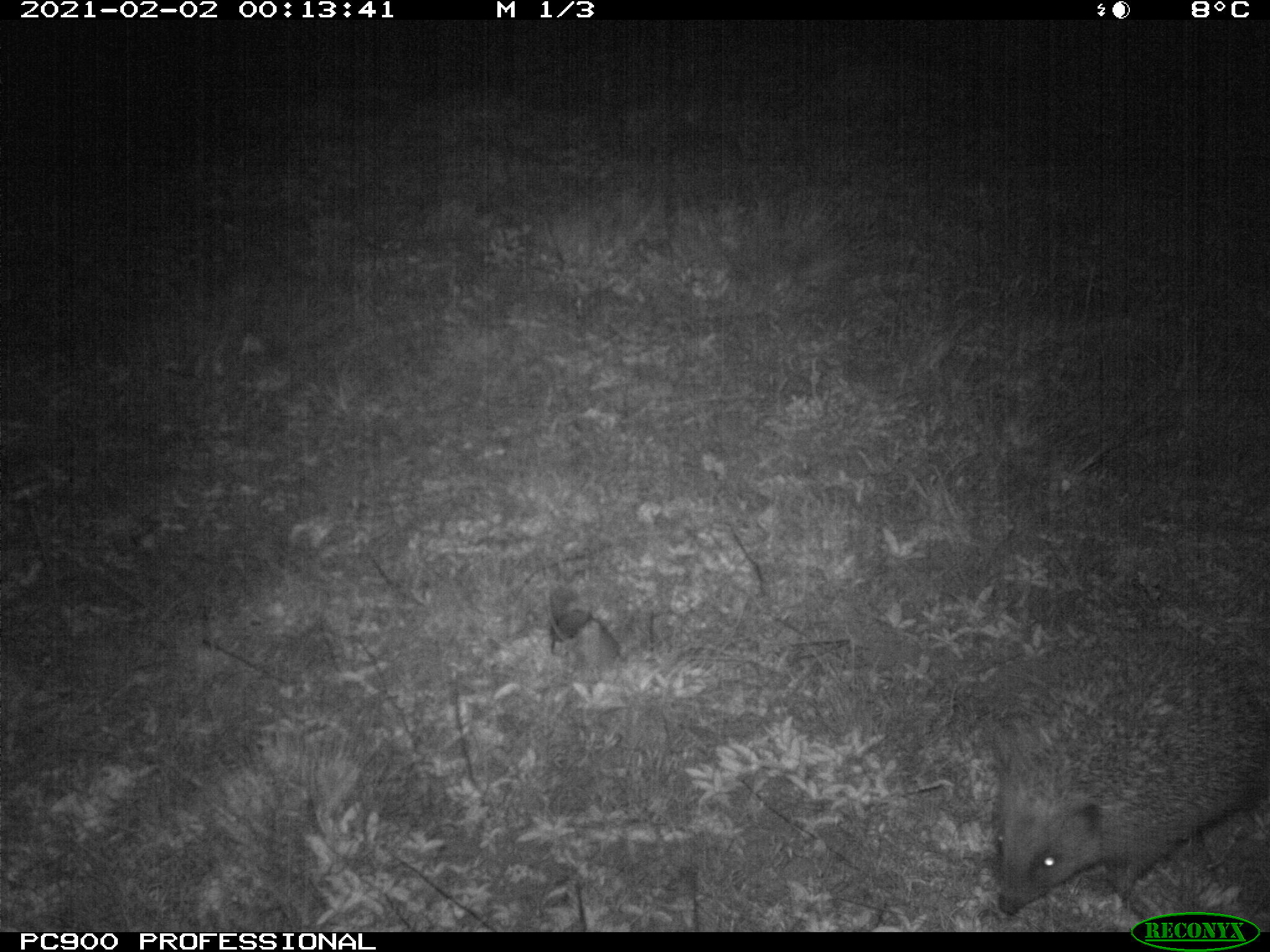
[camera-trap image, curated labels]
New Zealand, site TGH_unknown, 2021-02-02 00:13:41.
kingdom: Animalia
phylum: Chordata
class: Mammalia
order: Eulipotyphla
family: Erinaceidae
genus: Erinaceus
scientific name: Erinaceus europaeus europaeus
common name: european hedgehog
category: hedgehog